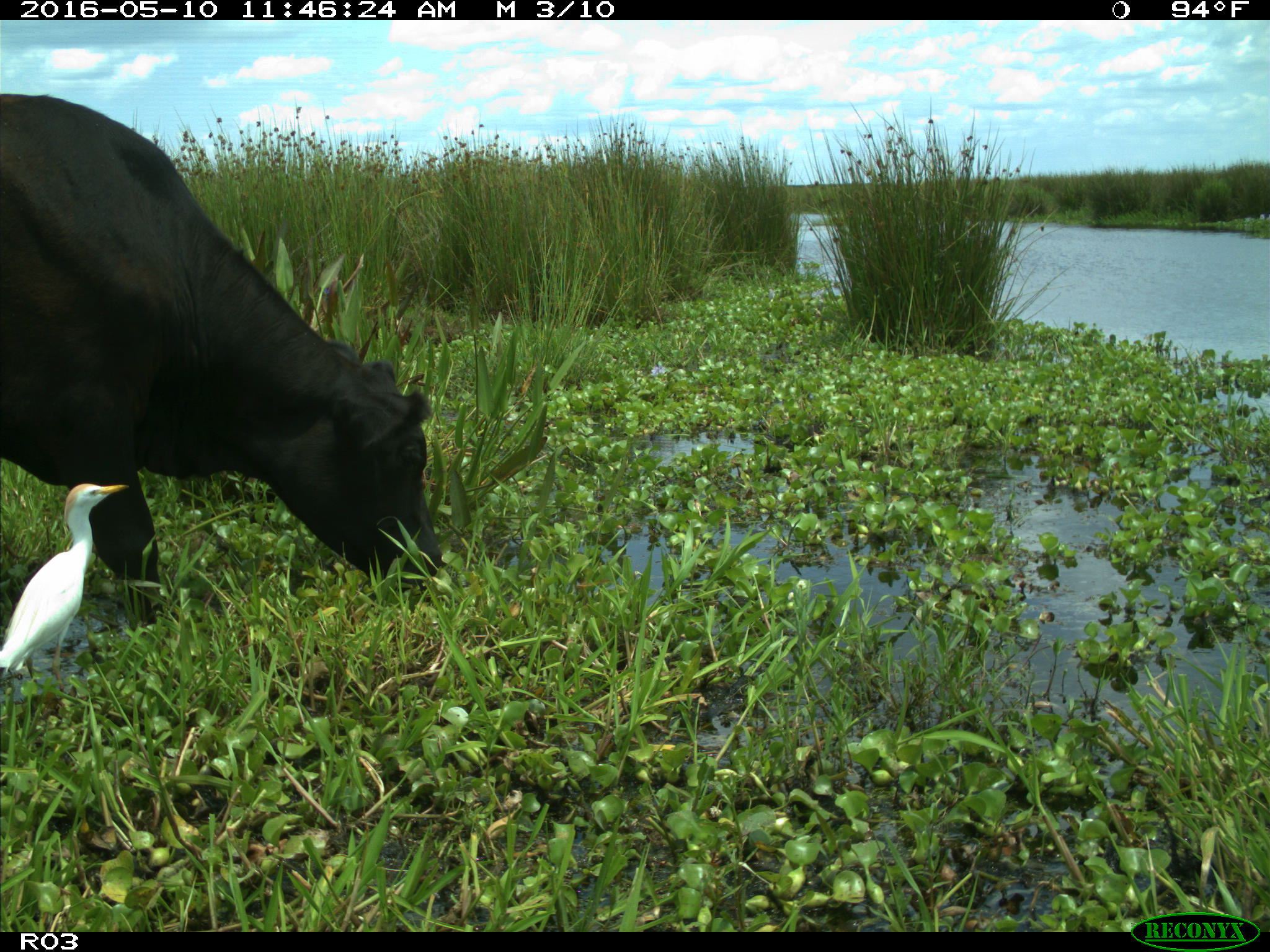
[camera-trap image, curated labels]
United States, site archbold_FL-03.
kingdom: Animalia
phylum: Chordata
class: Mammalia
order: Artiodactyla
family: Bovidae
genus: Bos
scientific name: Bos taurus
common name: domestic cow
Bos taurus (domestic cow).